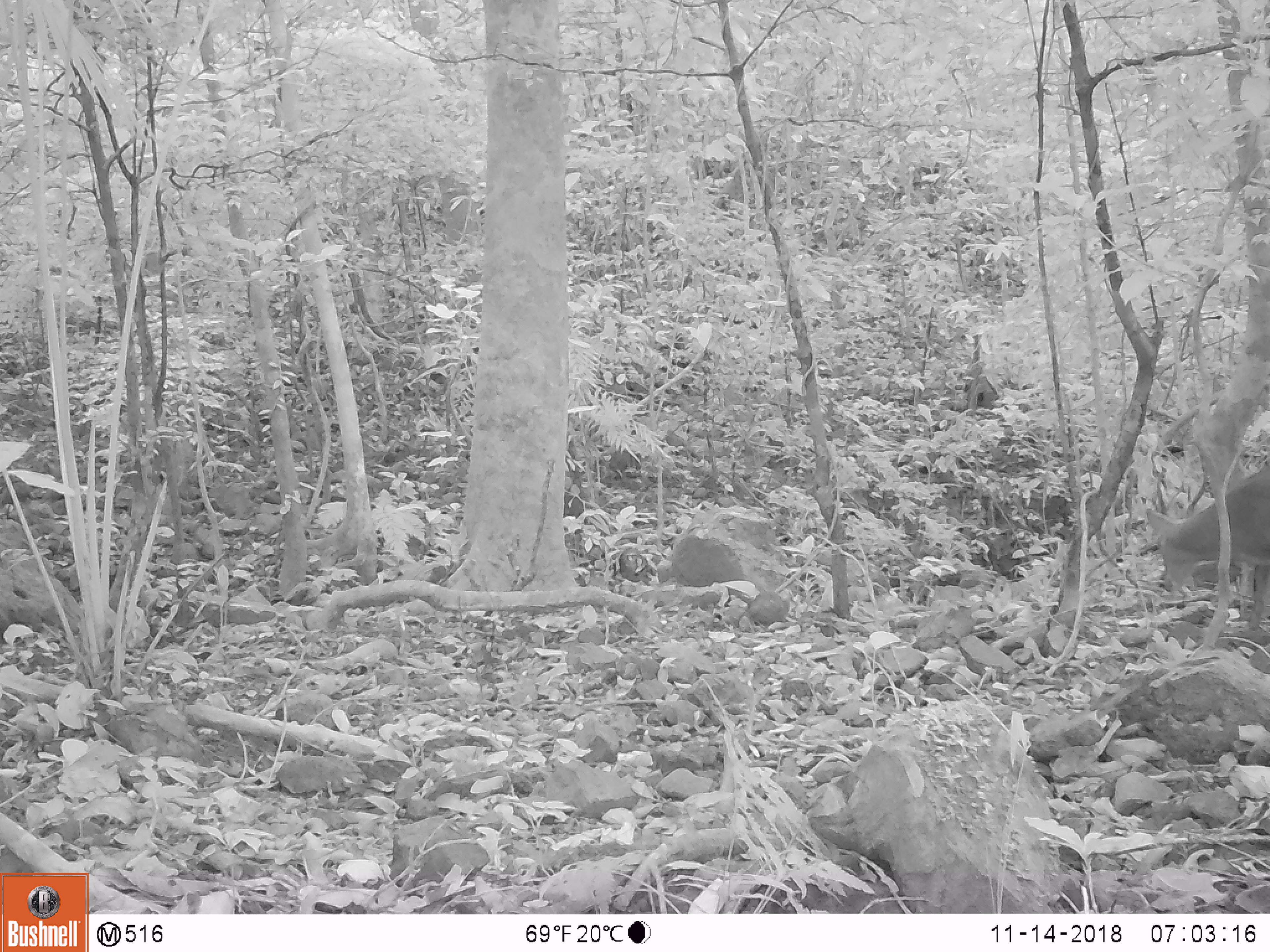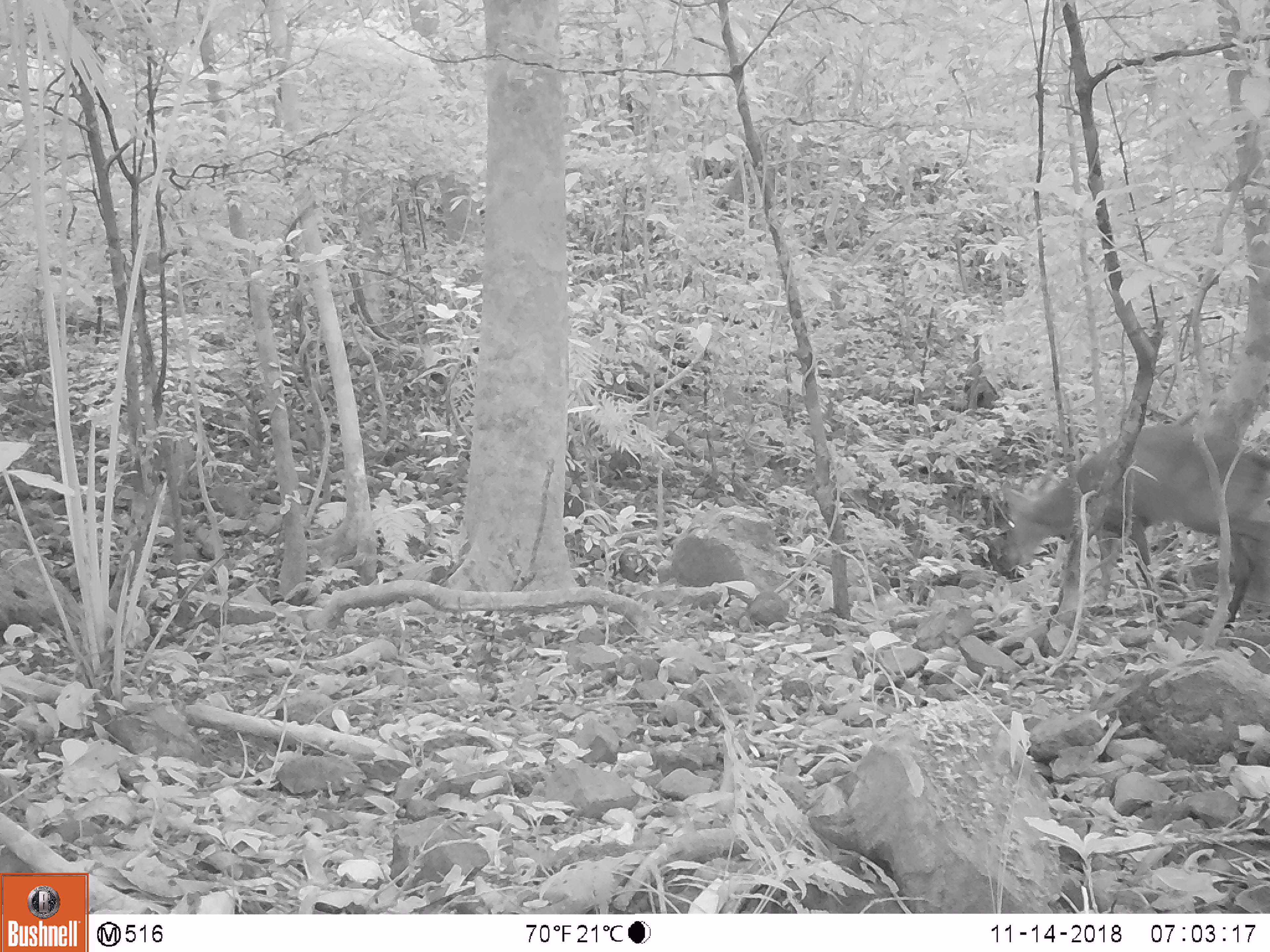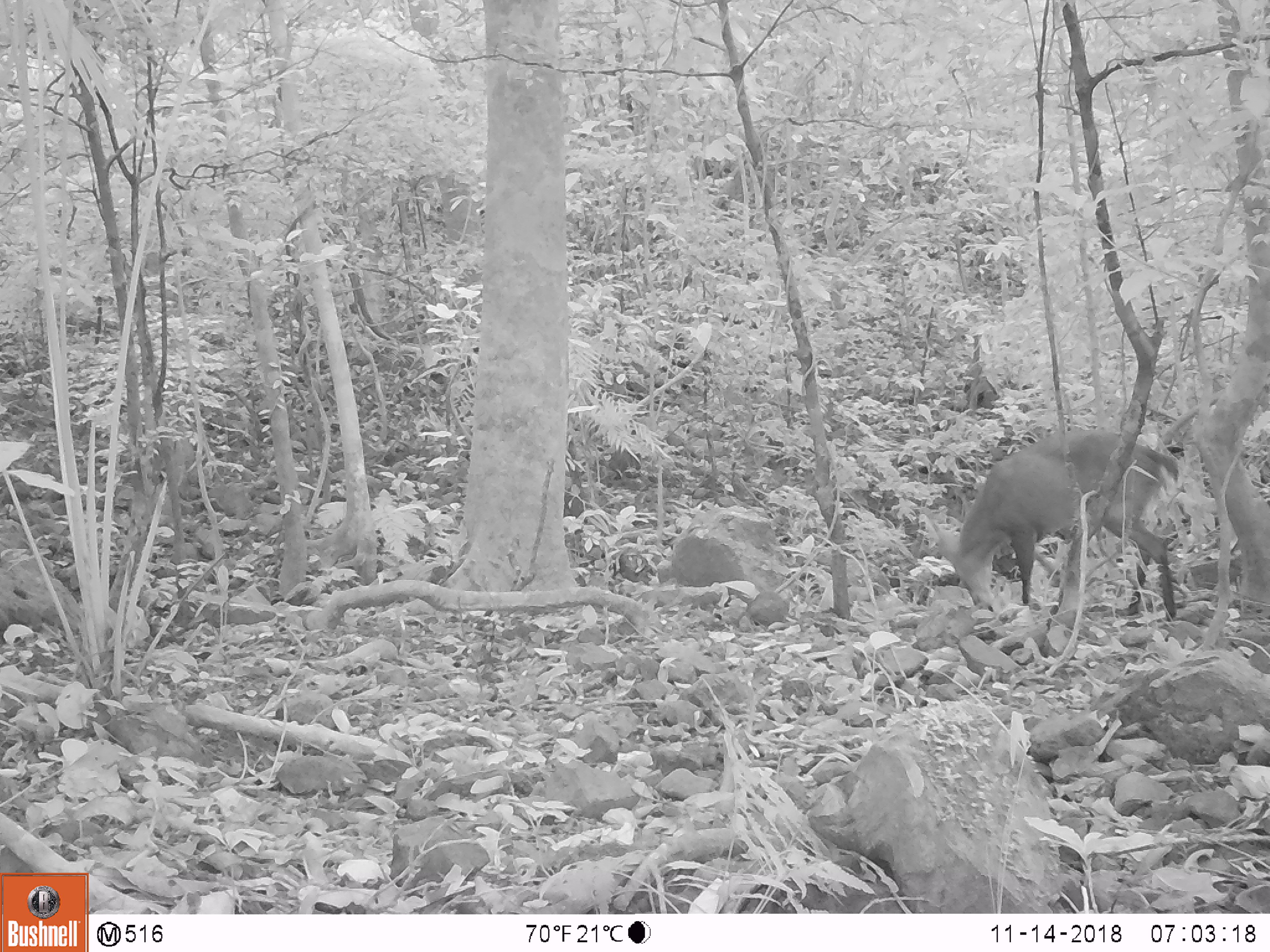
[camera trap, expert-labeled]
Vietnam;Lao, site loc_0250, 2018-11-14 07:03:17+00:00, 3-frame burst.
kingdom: Animalia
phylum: Chordata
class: Mammalia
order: Artiodactyla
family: Cervidae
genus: Muntiacus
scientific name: Muntiacus vuquangensis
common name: large-antlered muntjac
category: large antlered muntjac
Large antlered muntjac (large-antlered muntjac) (Muntiacus vuquangensis). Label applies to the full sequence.